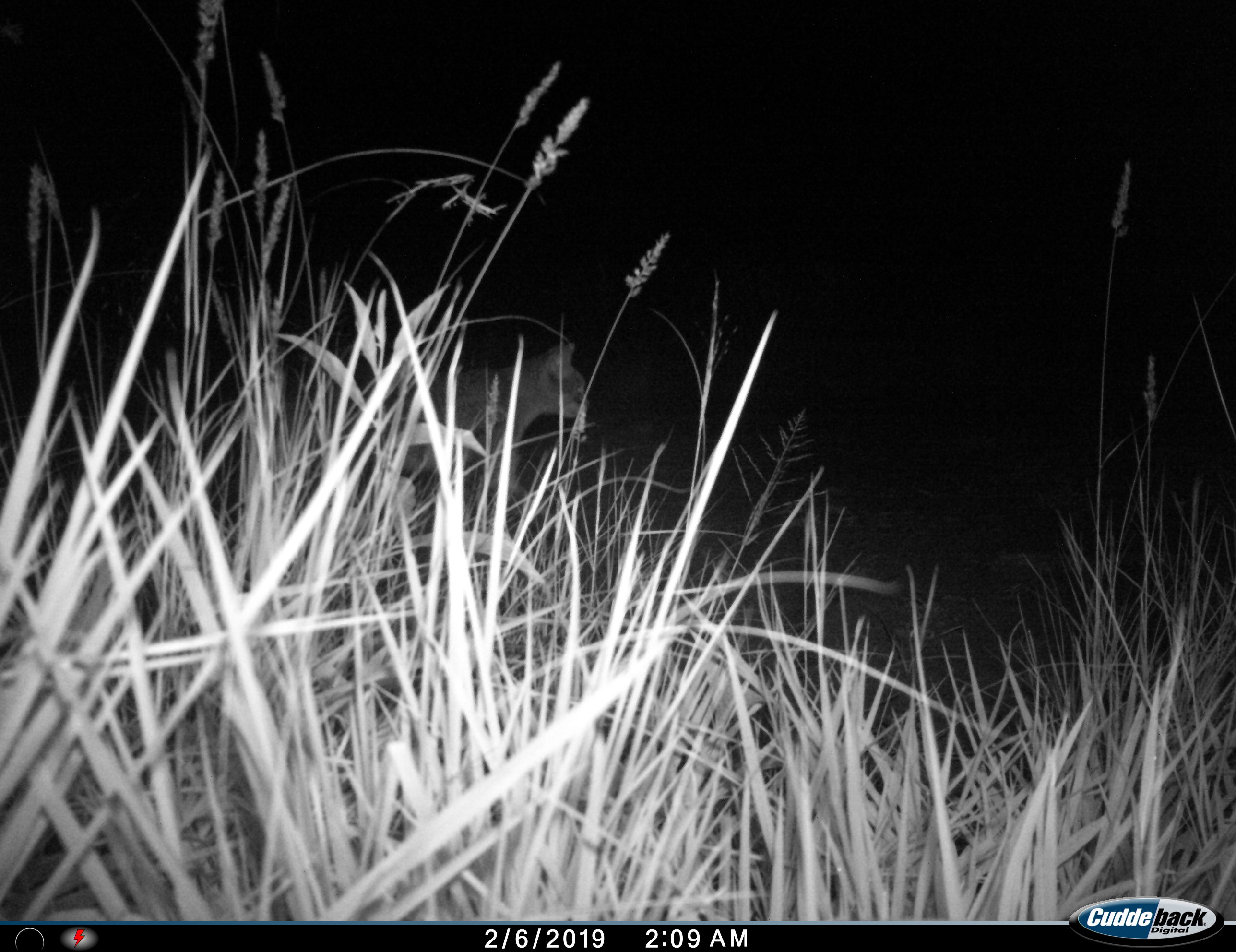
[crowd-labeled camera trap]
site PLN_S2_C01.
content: unidentified animal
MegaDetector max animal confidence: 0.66